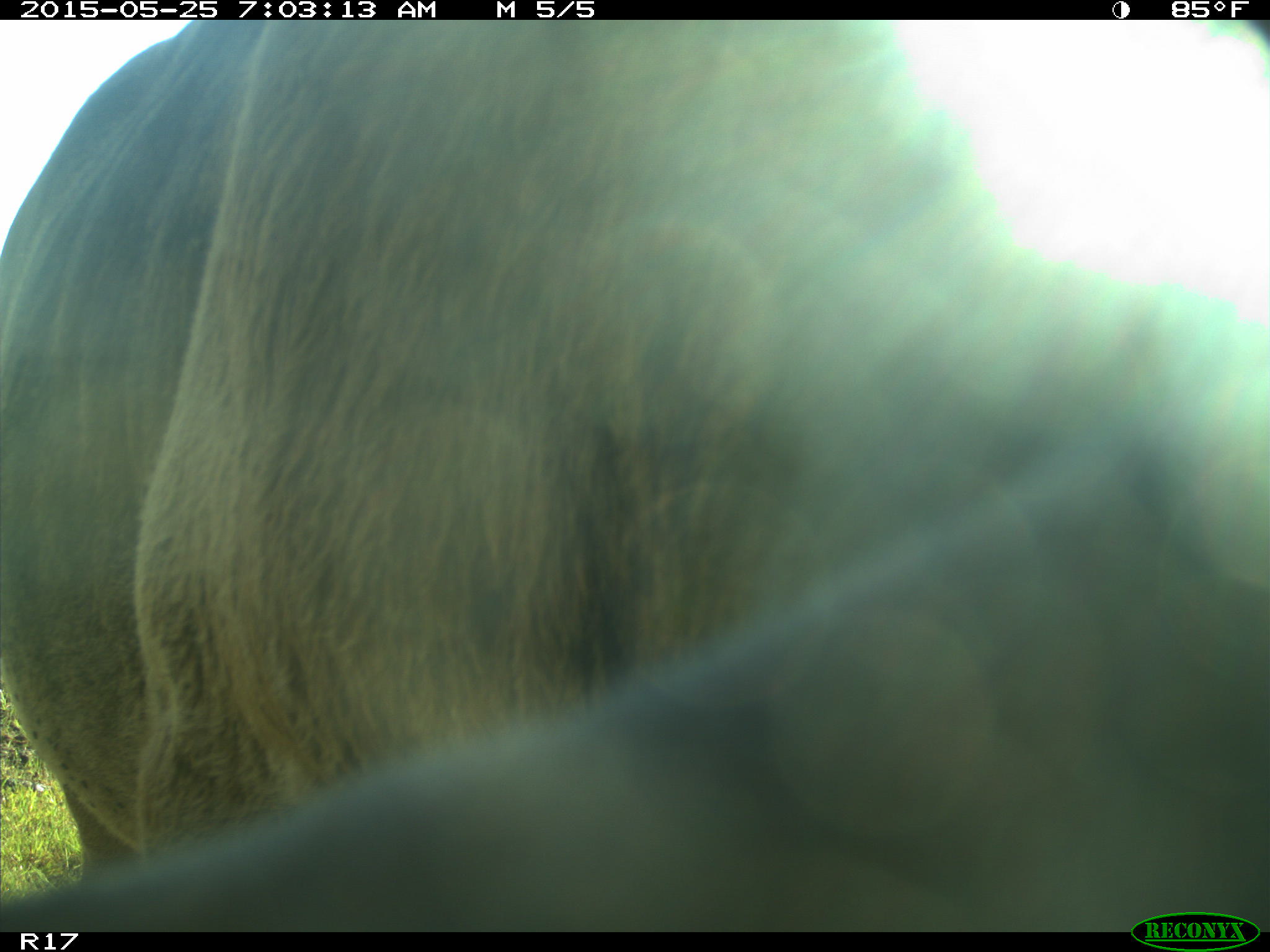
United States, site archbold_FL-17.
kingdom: Animalia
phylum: Chordata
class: Mammalia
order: Artiodactyla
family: Bovidae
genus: Bos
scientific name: Bos taurus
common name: domestic cow